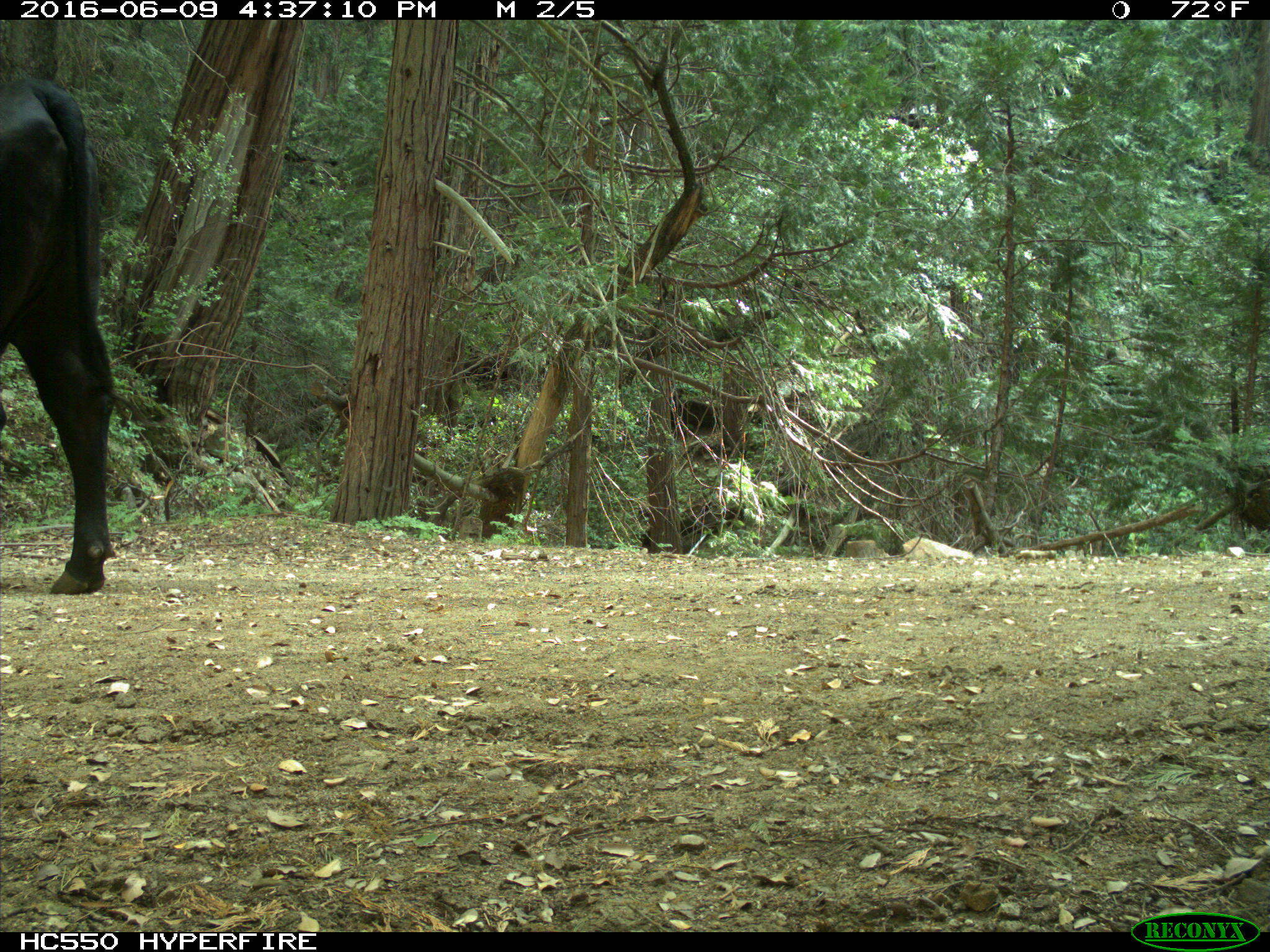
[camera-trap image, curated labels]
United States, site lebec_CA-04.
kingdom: Animalia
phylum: Chordata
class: Mammalia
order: Artiodactyla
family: Bovidae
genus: Bos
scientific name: Bos taurus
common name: domestic cow